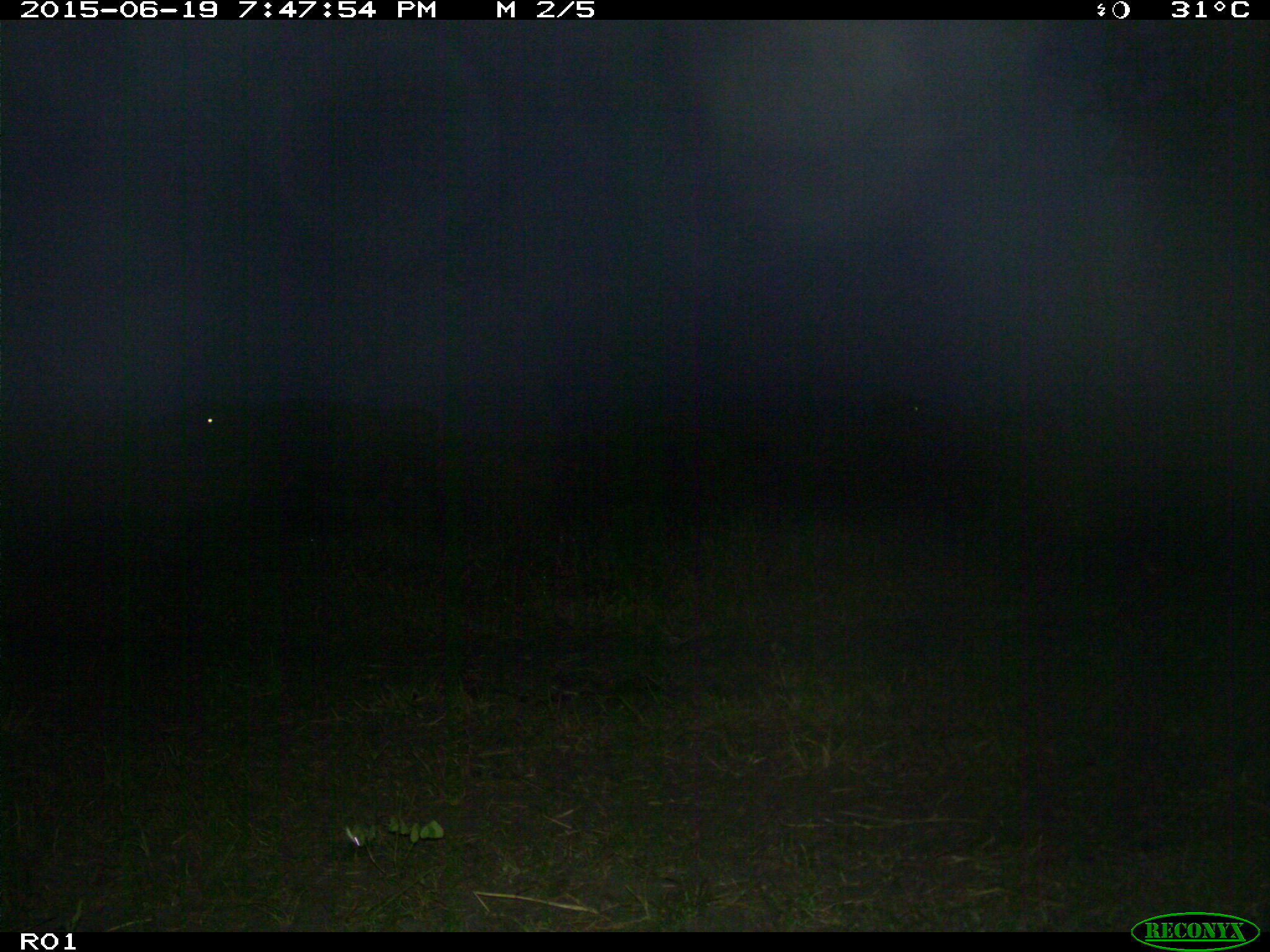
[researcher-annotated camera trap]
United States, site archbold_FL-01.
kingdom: Animalia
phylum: Chordata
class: Mammalia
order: Artiodactyla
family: Bovidae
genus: Bos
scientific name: Bos taurus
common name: domestic cow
Bos taurus (domestic cow).